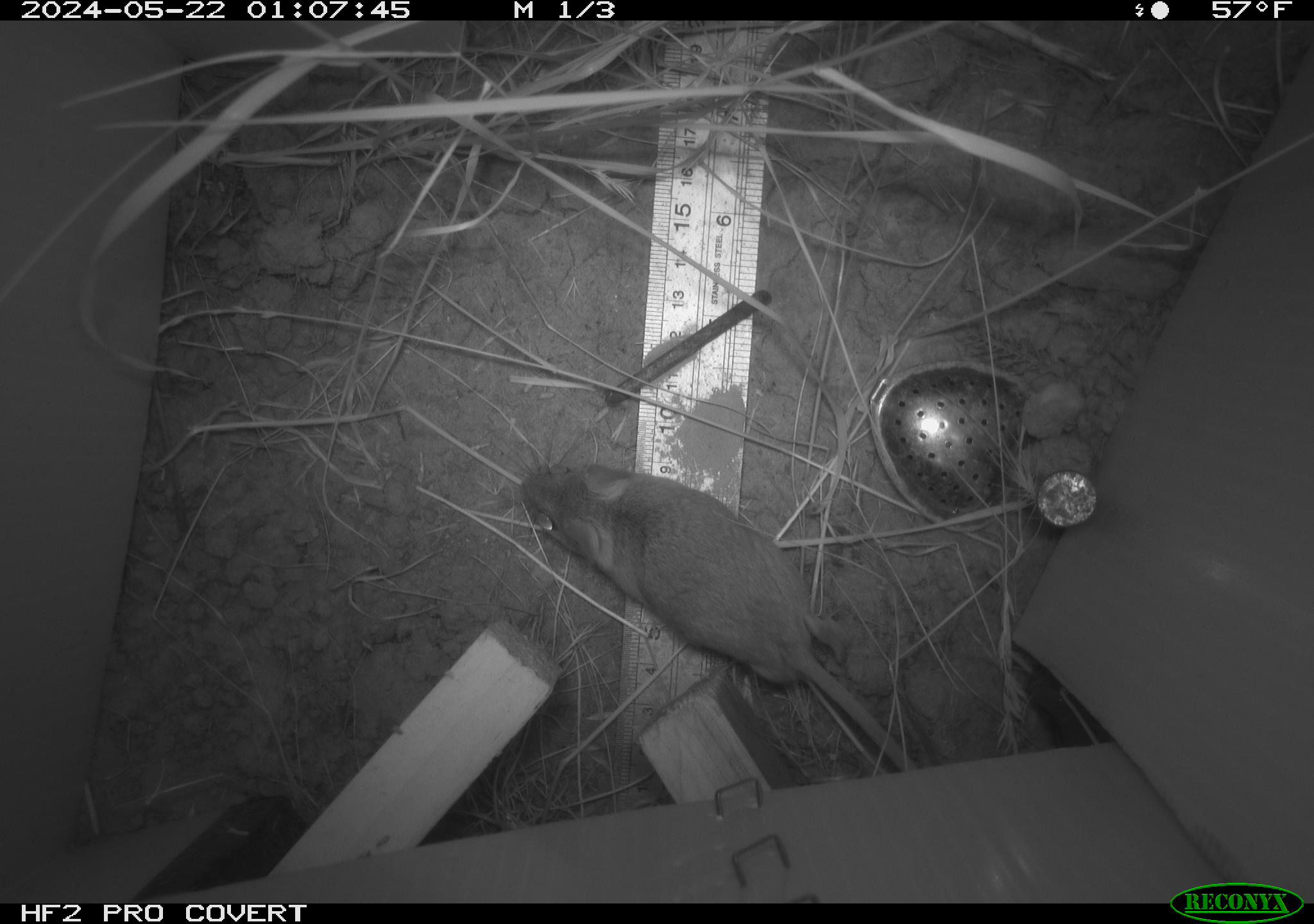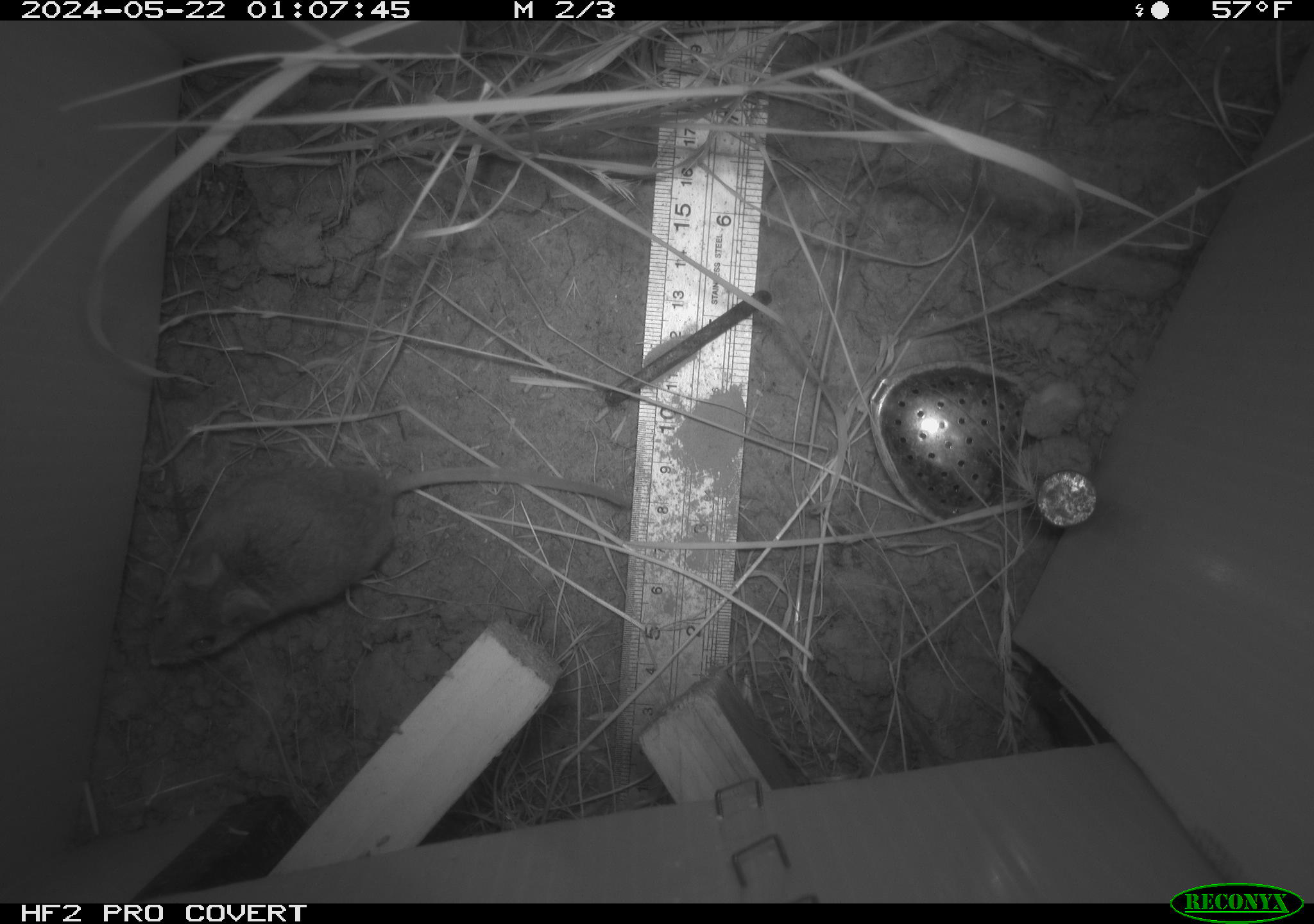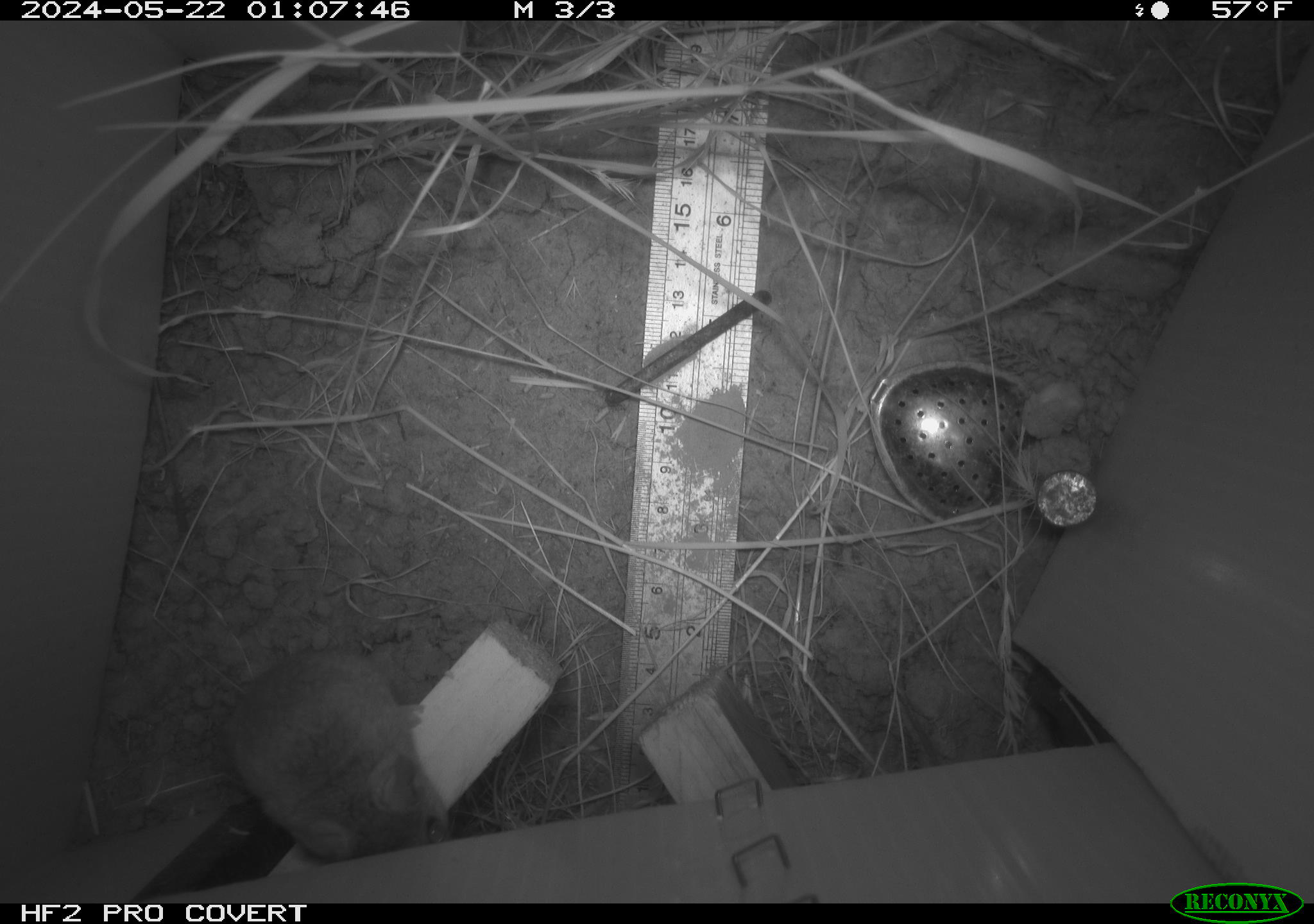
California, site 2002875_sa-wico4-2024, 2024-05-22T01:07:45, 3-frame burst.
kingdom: Animalia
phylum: Chordata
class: Mammalia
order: Rodentia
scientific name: Rodentia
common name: mouse species